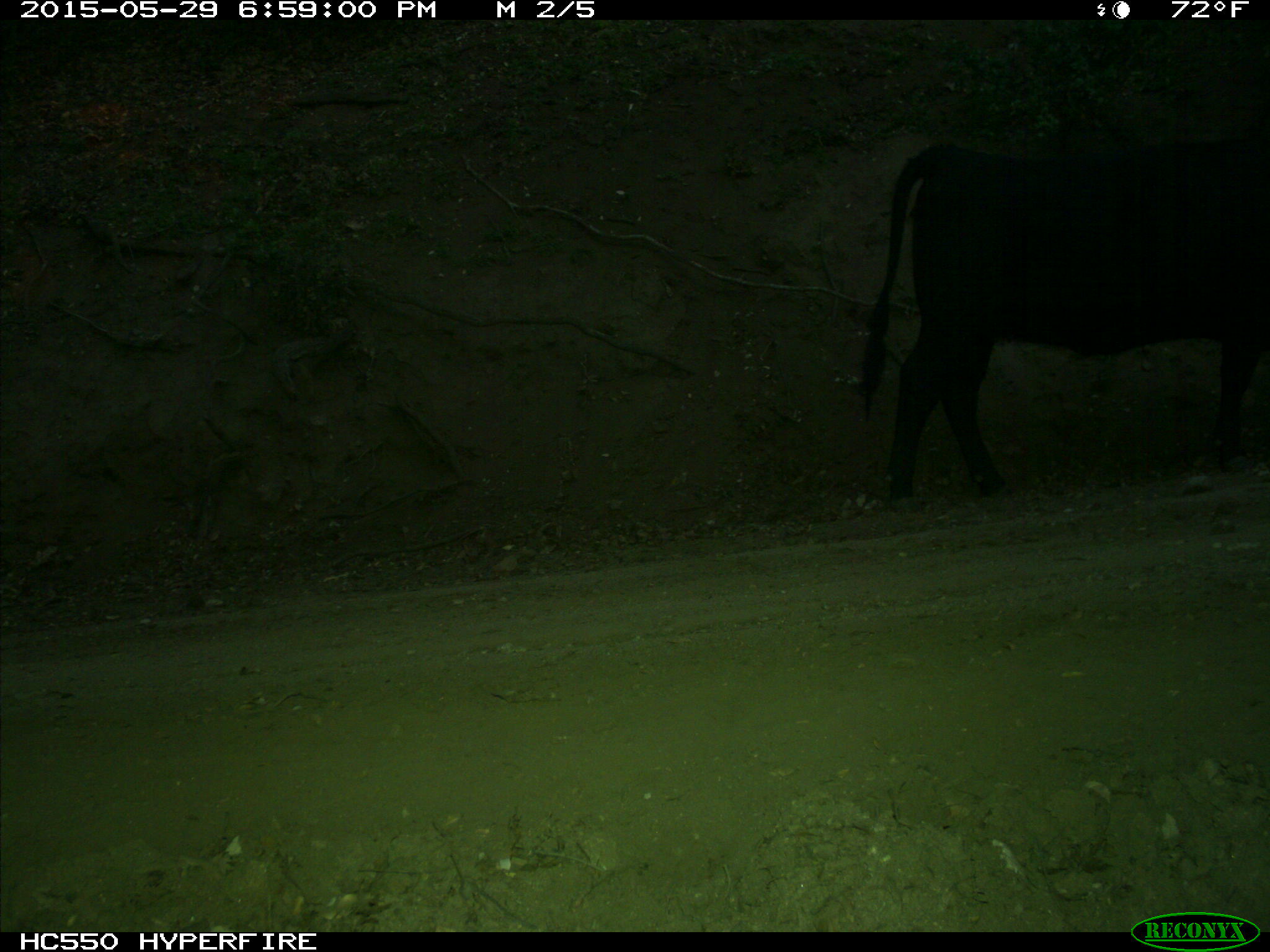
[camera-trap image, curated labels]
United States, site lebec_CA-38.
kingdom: Animalia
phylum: Chordata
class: Mammalia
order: Artiodactyla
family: Bovidae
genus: Bos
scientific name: Bos taurus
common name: domestic cow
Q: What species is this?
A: Bos taurus (domestic cow).